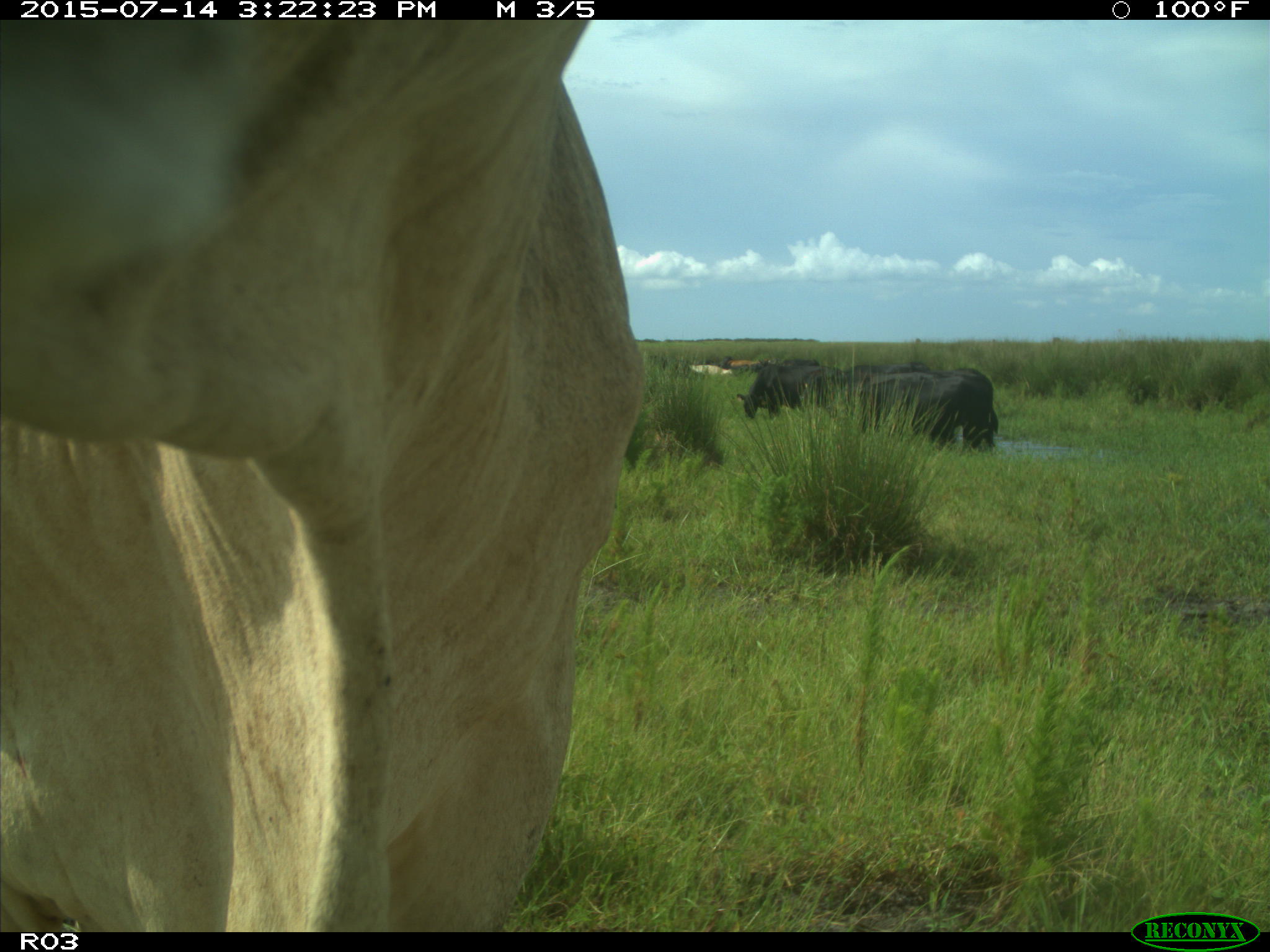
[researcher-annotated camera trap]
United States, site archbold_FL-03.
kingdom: Animalia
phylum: Chordata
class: Mammalia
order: Artiodactyla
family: Bovidae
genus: Bos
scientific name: Bos taurus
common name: domestic cow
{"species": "Bos taurus (domestic cow)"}